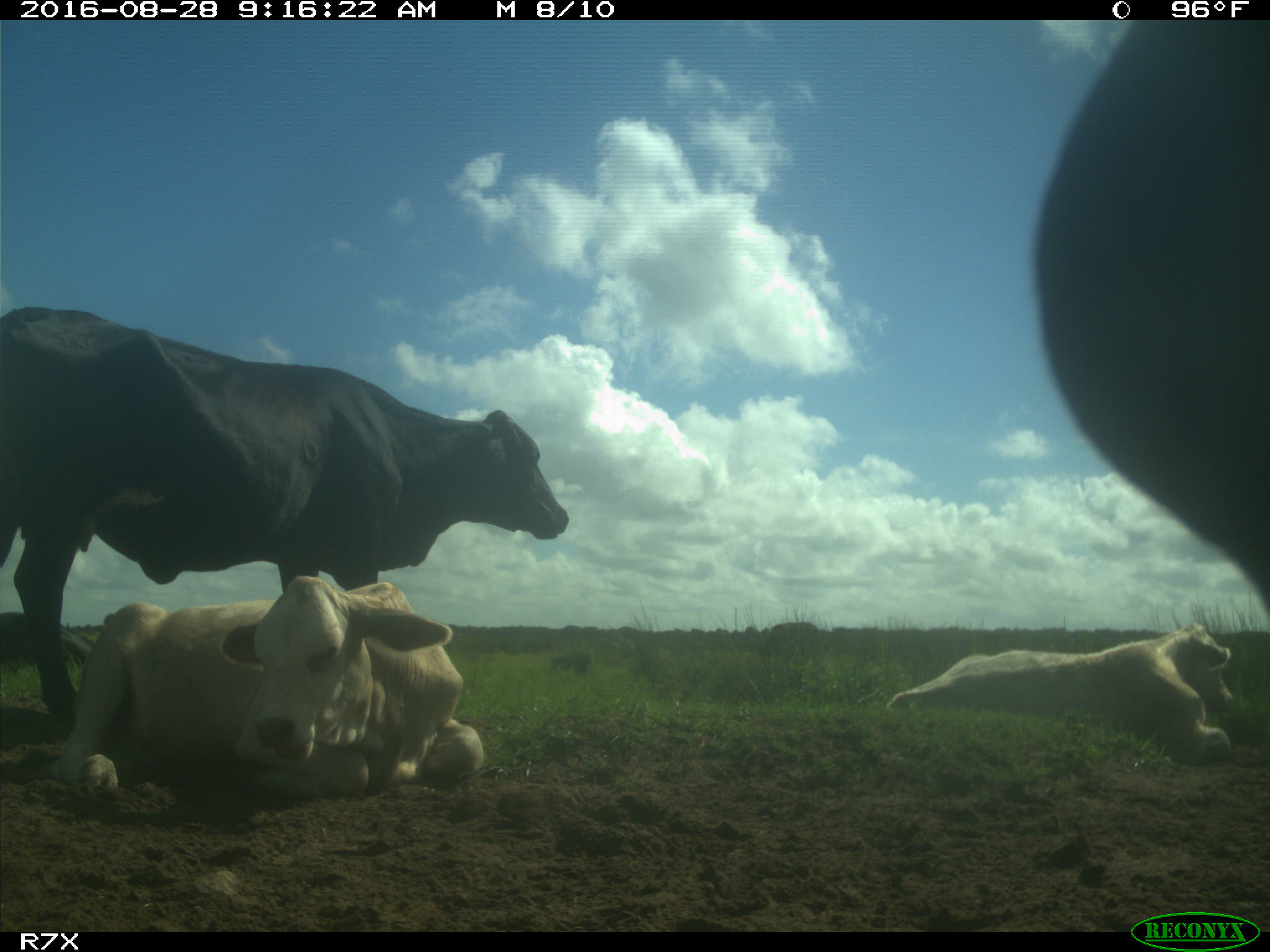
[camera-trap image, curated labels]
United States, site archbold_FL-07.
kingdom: Animalia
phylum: Chordata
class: Mammalia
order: Artiodactyla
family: Bovidae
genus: Bos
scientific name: Bos taurus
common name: domestic cow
Bos taurus (domestic cow).